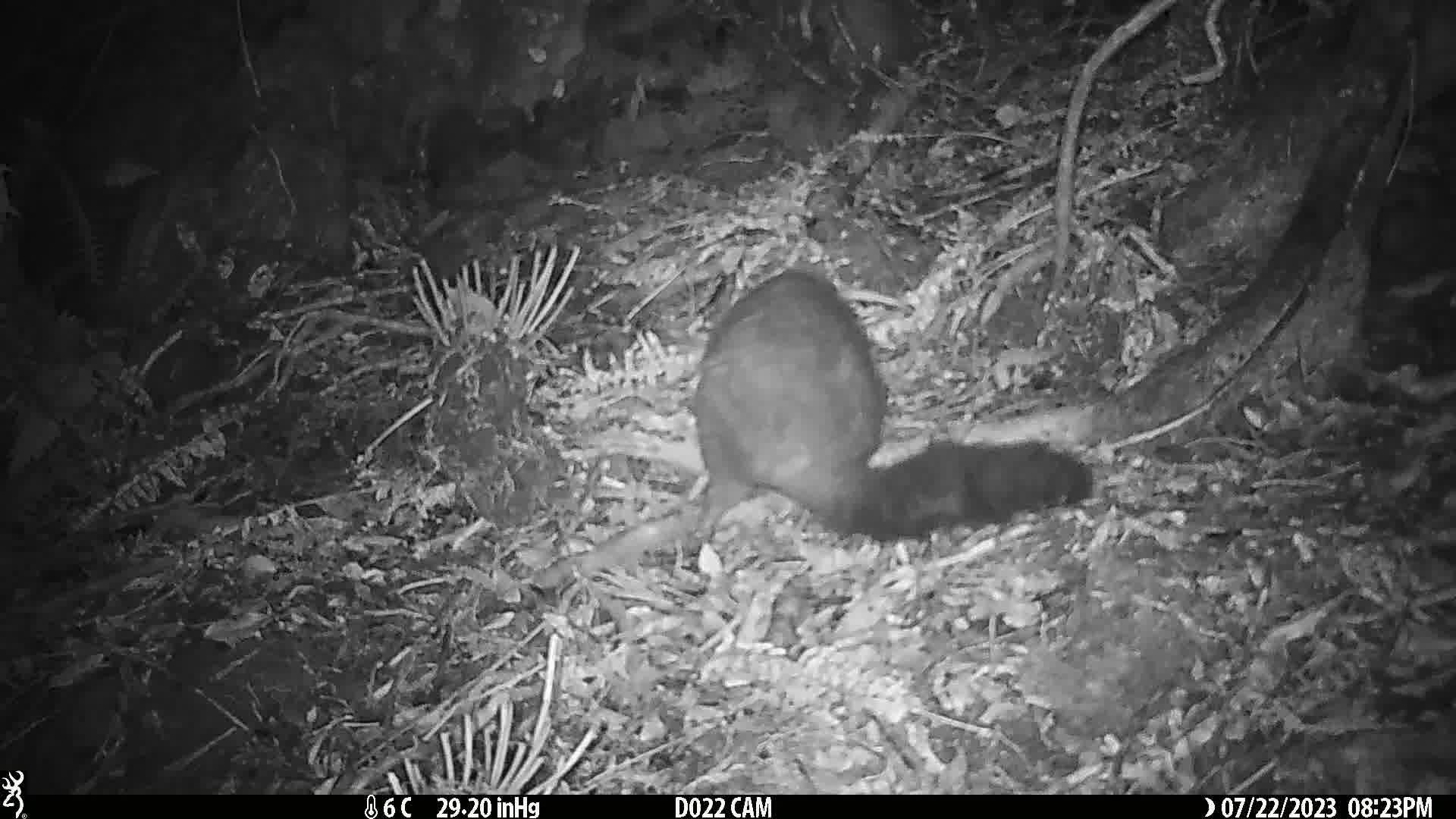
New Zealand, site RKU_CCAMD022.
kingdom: Animalia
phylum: Chordata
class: Mammalia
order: Diprotodontia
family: Phalangeridae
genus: Trichosurus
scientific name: Trichosurus vulpecula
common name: common brushtail possum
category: possum